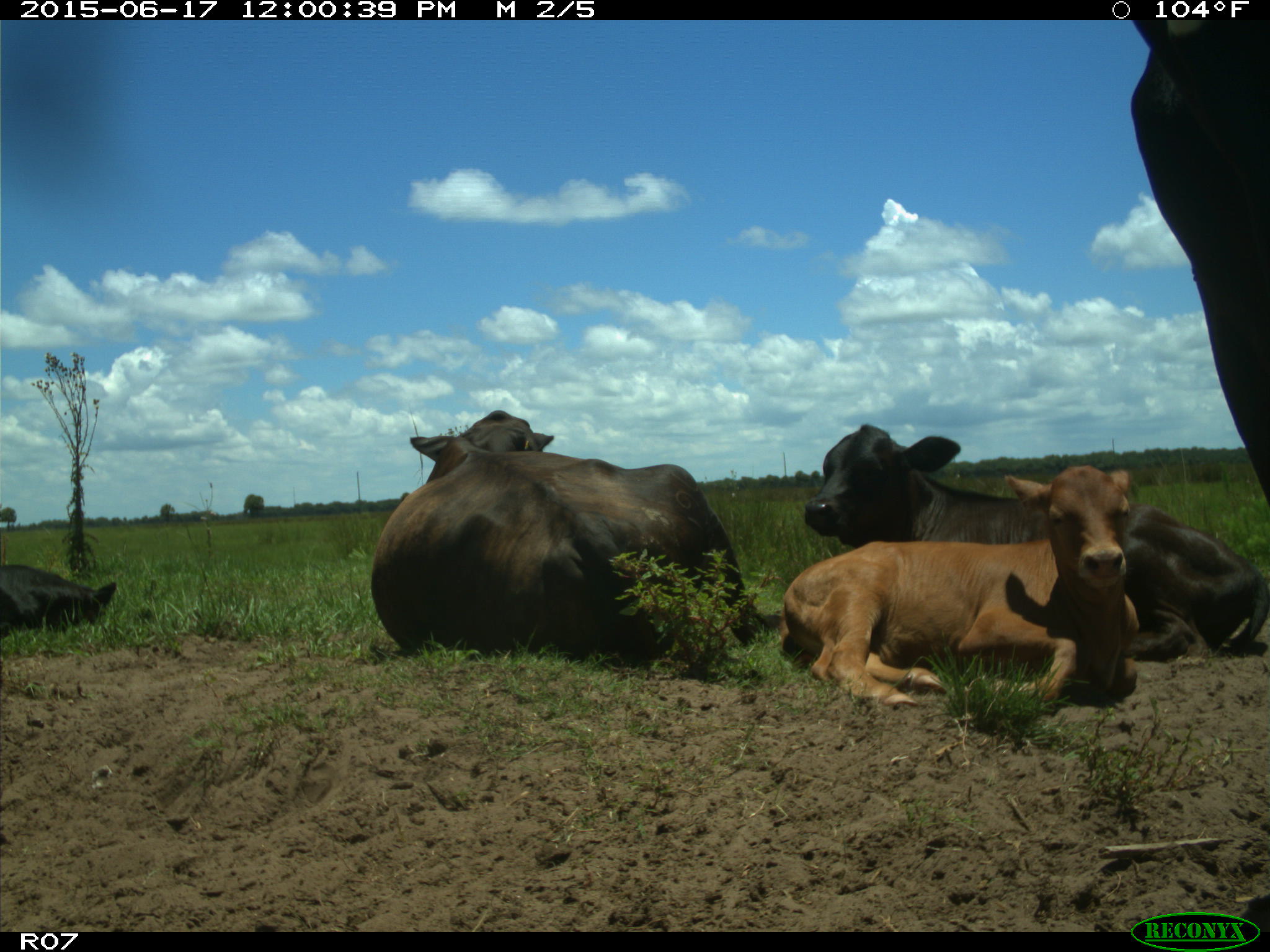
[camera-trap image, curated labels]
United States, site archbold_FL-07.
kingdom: Animalia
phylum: Chordata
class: Mammalia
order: Artiodactyla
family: Bovidae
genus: Bos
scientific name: Bos taurus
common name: domestic cow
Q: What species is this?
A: Bos taurus (domestic cow).